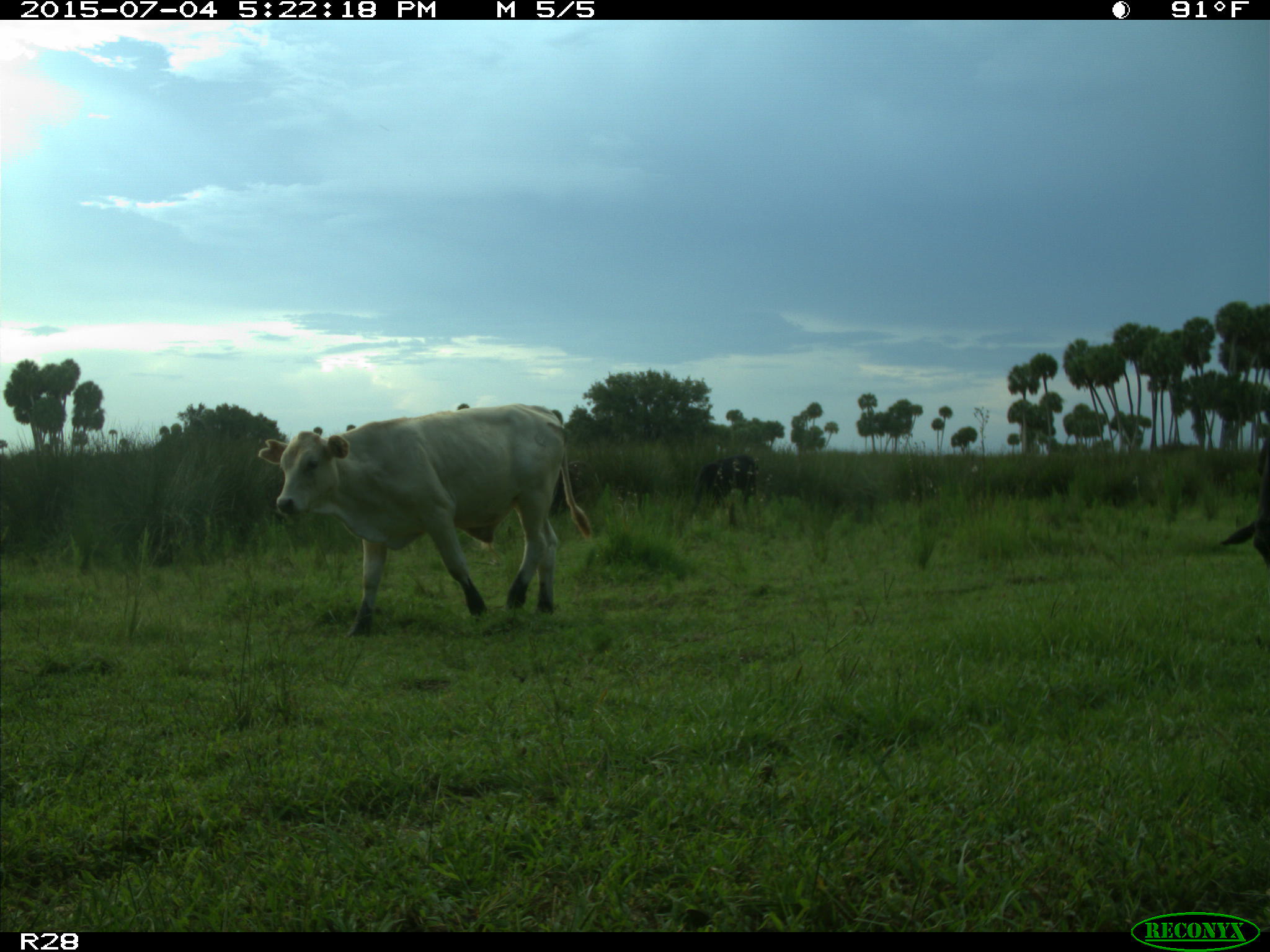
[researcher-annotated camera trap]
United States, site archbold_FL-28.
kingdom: Animalia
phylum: Chordata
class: Mammalia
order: Artiodactyla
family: Bovidae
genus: Bos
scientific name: Bos taurus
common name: domestic cow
Bos taurus (domestic cow).